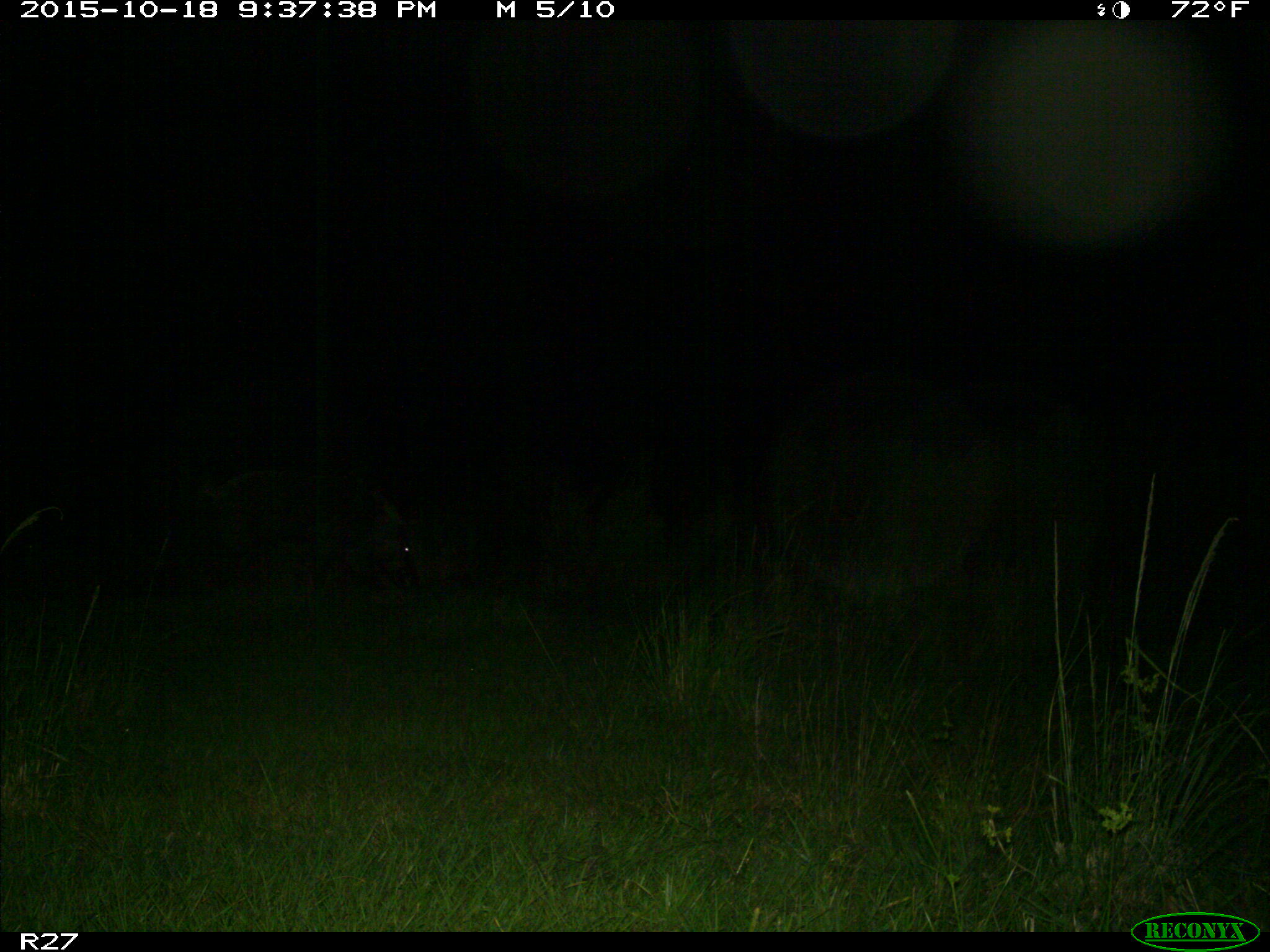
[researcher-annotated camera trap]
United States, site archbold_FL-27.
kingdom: Animalia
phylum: Chordata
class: Mammalia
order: Artiodactyla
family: Suidae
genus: Sus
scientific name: Sus scrofa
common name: wild boar